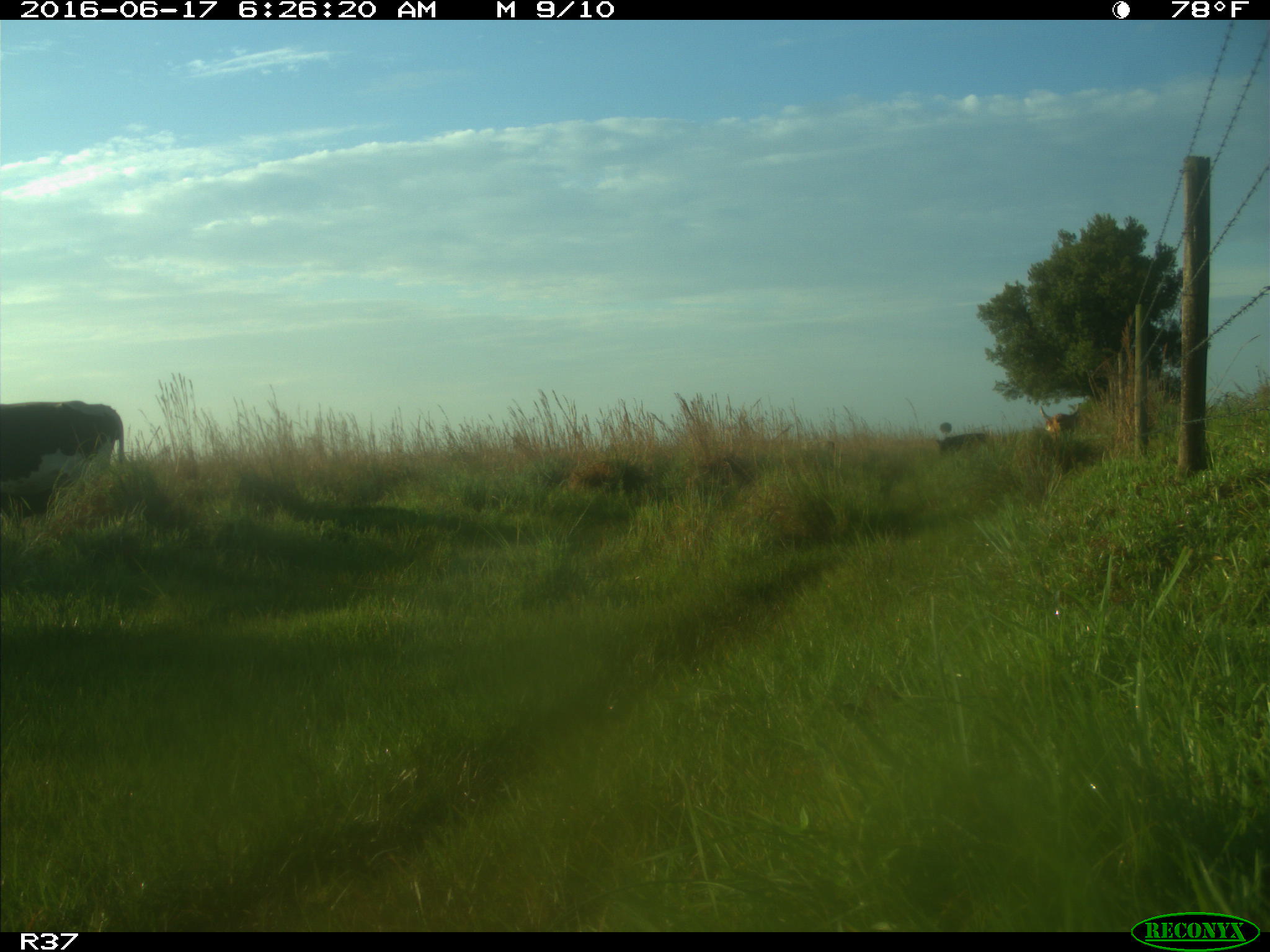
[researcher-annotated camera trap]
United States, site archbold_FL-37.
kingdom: Animalia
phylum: Chordata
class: Mammalia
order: Artiodactyla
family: Bovidae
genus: Bos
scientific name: Bos taurus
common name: domestic cow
Bos taurus (domestic cow).